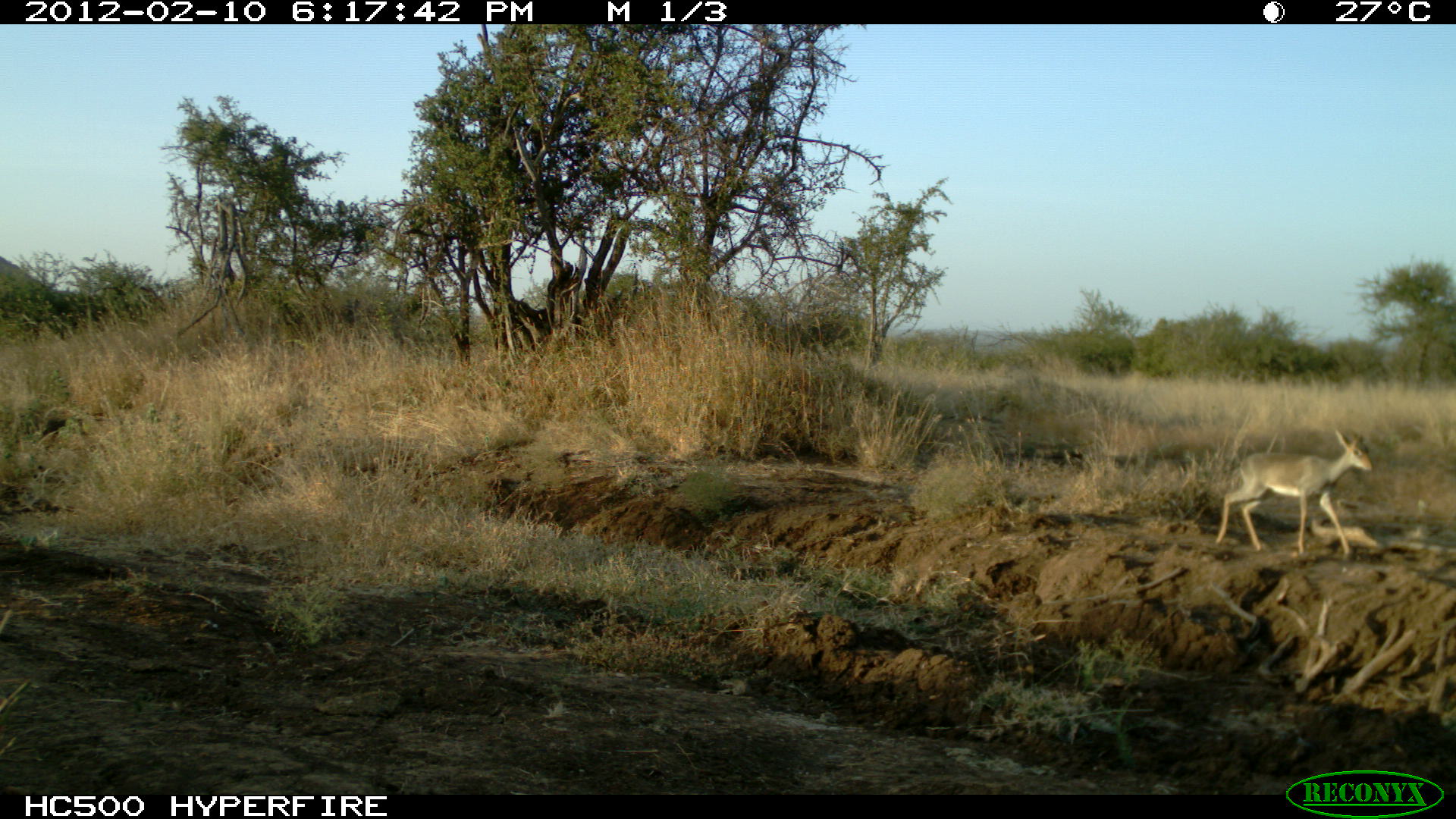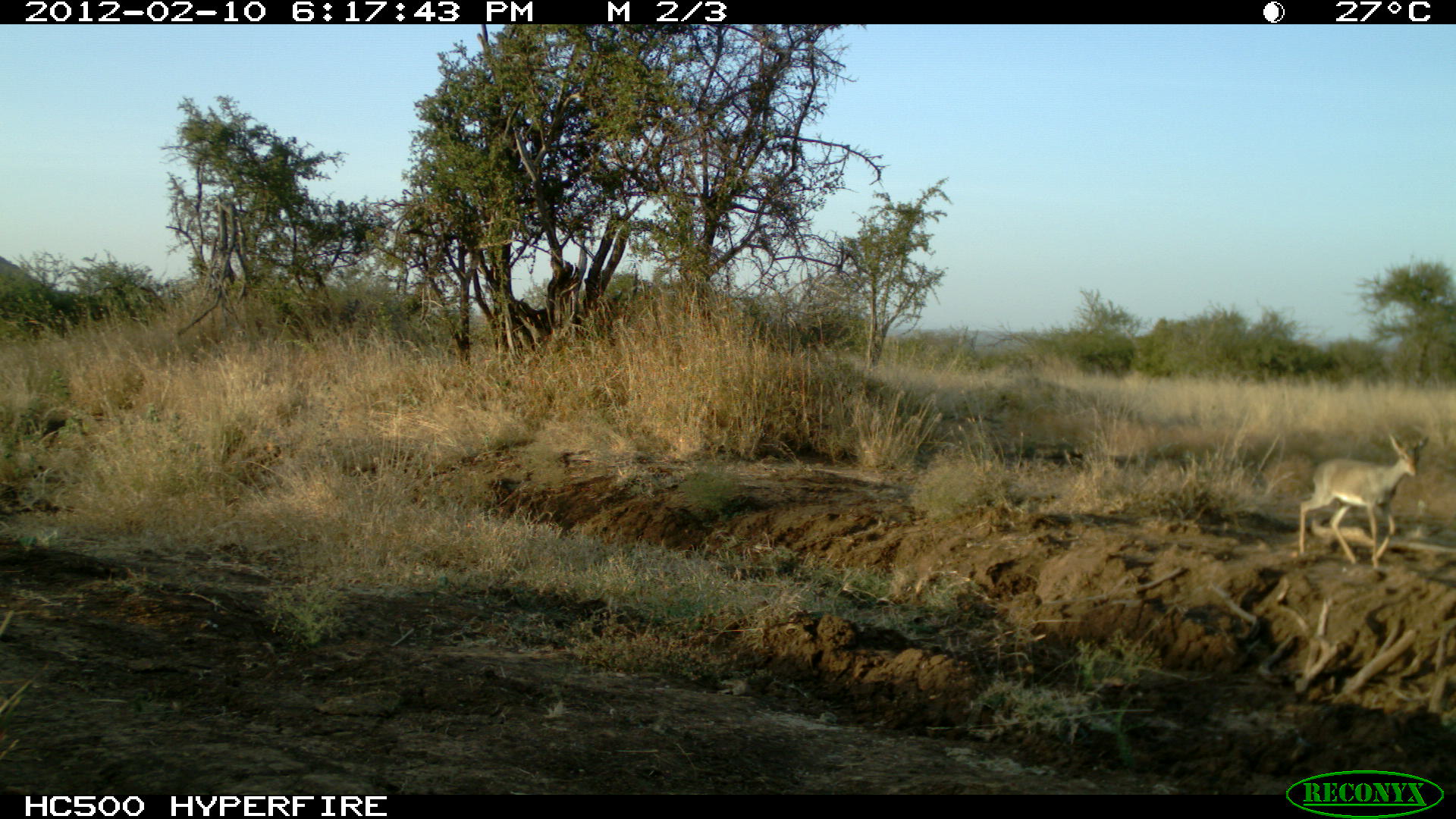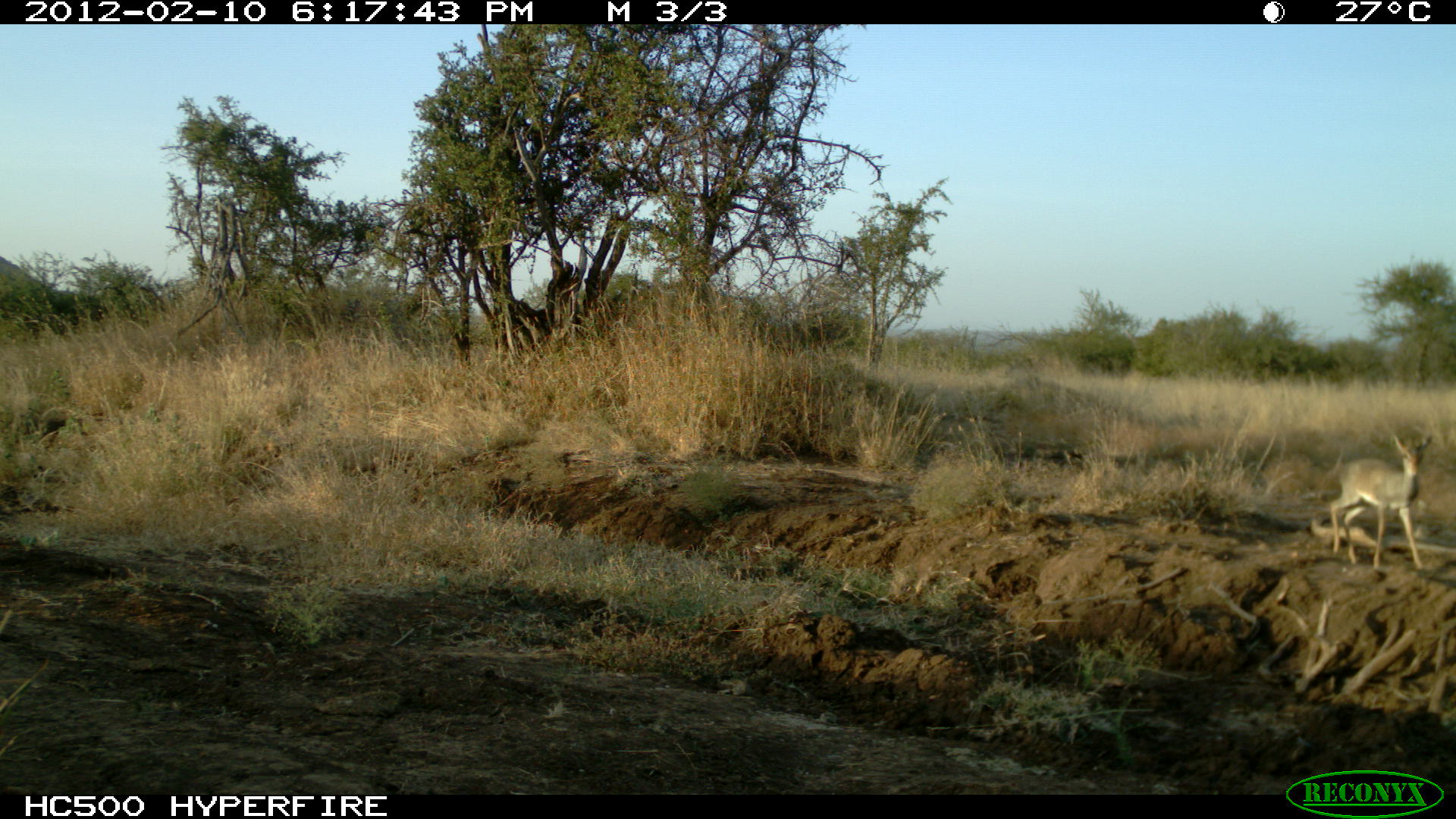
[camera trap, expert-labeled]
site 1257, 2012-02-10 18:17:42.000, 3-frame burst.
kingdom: Animalia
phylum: Chordata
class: Mammalia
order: Artiodactyla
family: Bovidae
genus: Madoqua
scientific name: Madoqua guentheri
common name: günther's dik-dik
Madoqua guentheri (günther's dik-dik), count 1.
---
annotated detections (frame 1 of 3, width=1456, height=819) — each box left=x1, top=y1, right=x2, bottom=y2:
madoqua guentheri: left=1216, top=427, right=1375, bottom=557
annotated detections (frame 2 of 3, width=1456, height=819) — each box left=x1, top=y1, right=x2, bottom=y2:
madoqua guentheri: left=1298, top=434, right=1429, bottom=569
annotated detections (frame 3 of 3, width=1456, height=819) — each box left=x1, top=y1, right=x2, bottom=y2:
madoqua guentheri: left=1329, top=430, right=1434, bottom=571